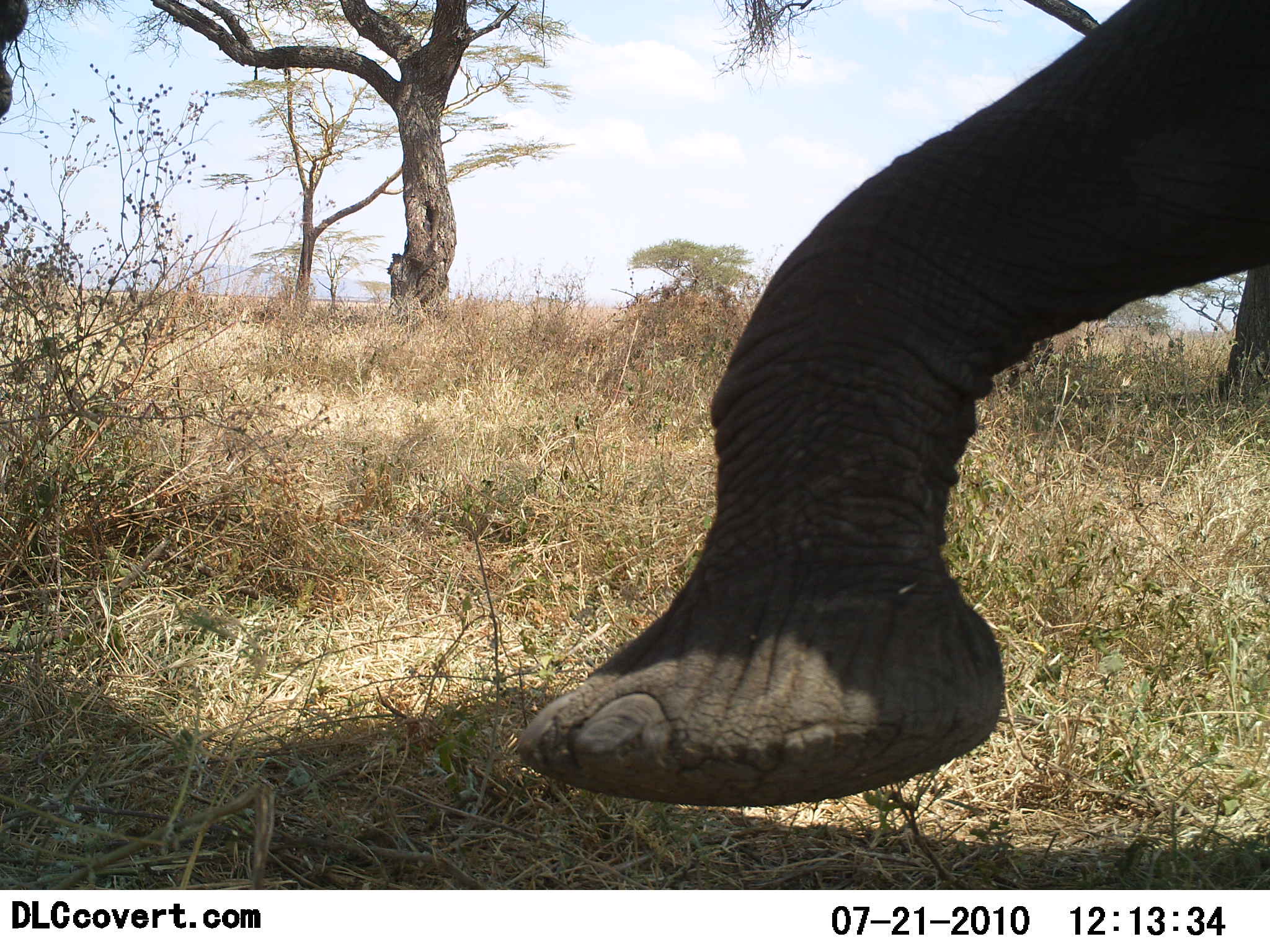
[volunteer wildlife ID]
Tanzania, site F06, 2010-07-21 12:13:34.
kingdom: Animalia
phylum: Chordata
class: Mammalia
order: Proboscidea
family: Elephantidae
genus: Loxodonta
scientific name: Loxodonta africana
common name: african bush elephant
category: elephant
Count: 1.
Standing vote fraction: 17%.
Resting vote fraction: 0%.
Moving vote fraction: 83%.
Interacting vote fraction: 0%.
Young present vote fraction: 0%.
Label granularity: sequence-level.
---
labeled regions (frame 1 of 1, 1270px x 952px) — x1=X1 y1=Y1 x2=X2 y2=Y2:
animal: x1=513 y1=0 x2=1269 y2=808